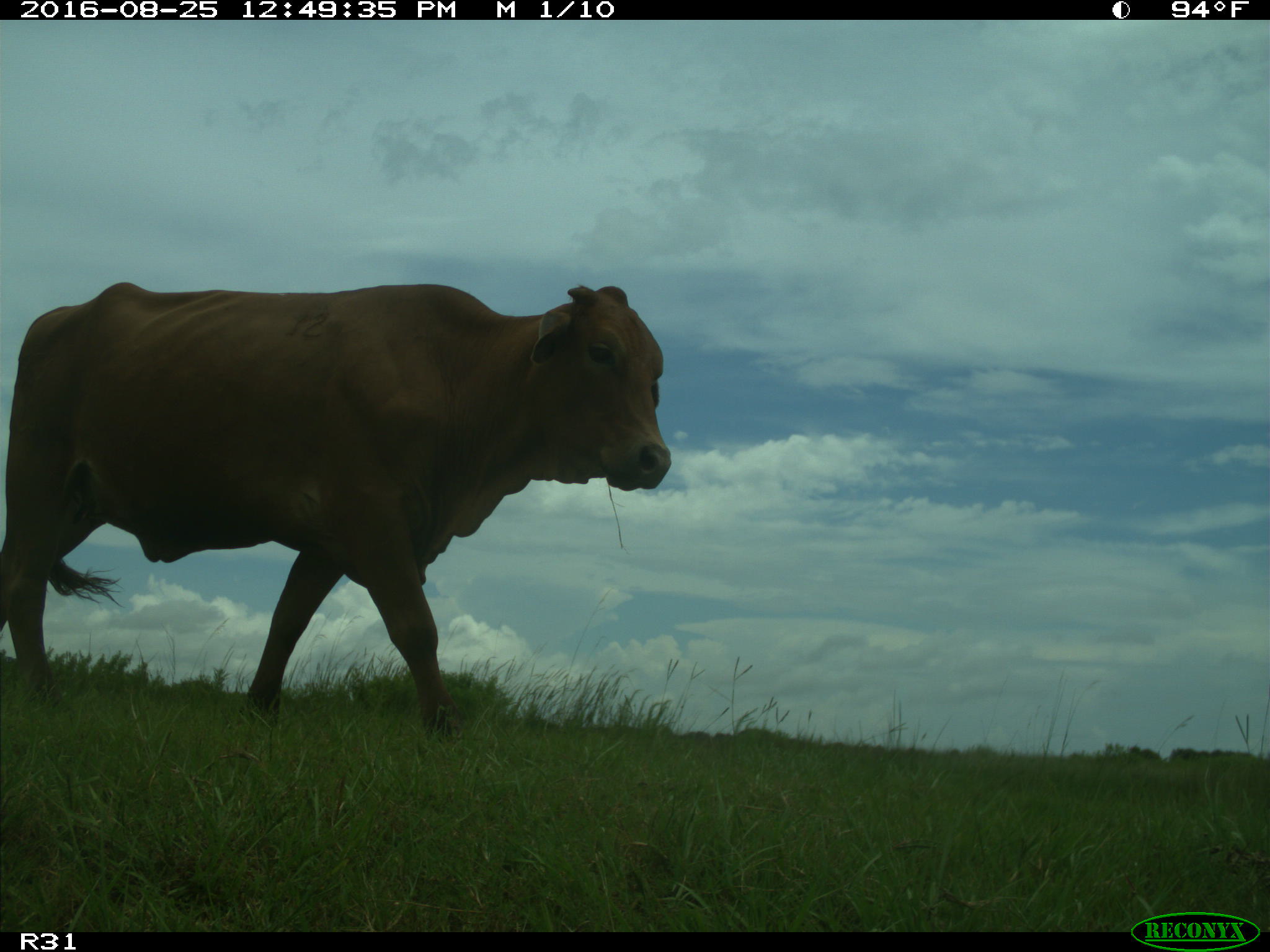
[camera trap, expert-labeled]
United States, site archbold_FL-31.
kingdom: Animalia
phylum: Chordata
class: Mammalia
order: Artiodactyla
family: Bovidae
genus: Bos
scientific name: Bos taurus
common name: domestic cow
Bos taurus (domestic cow).